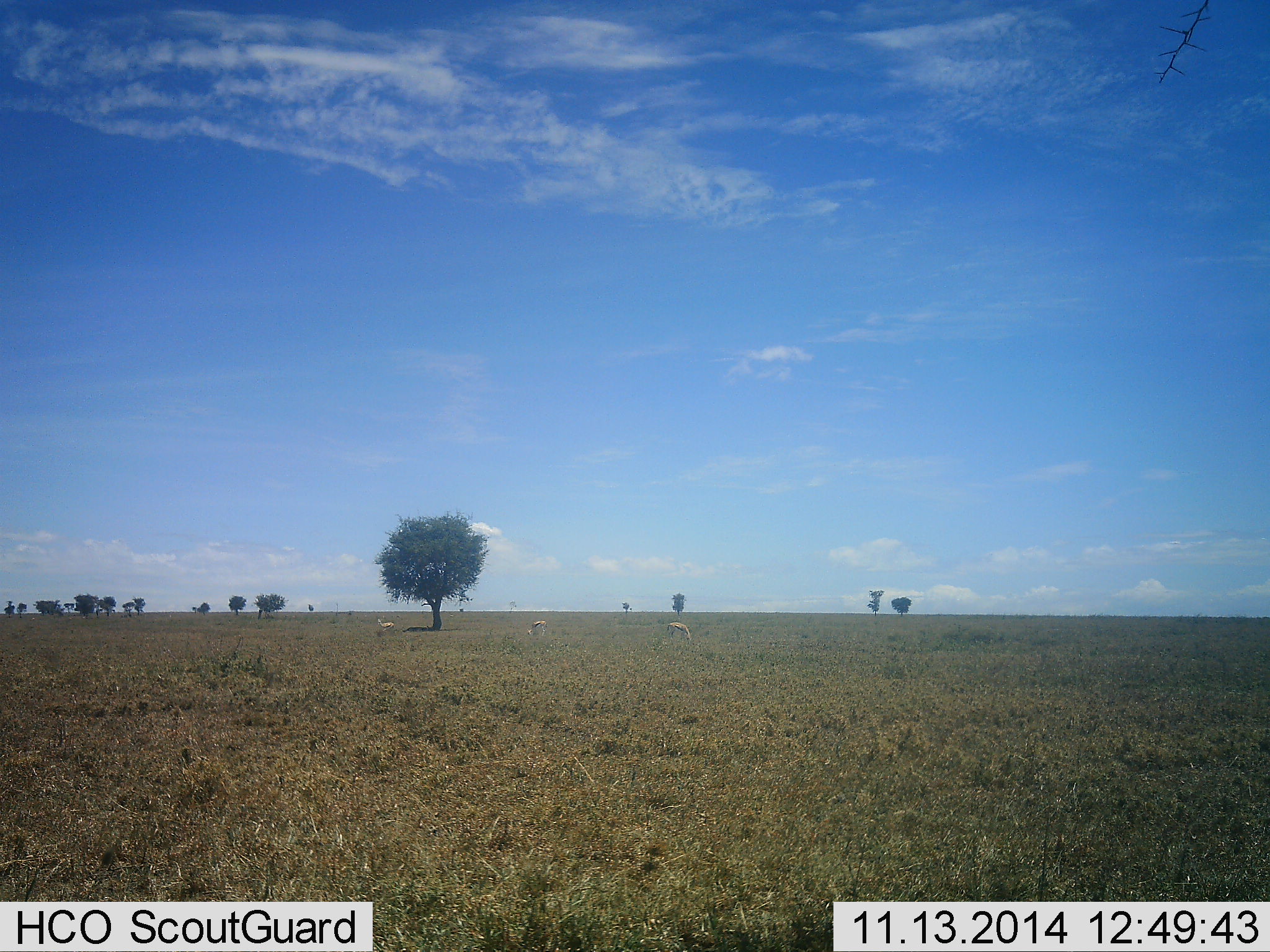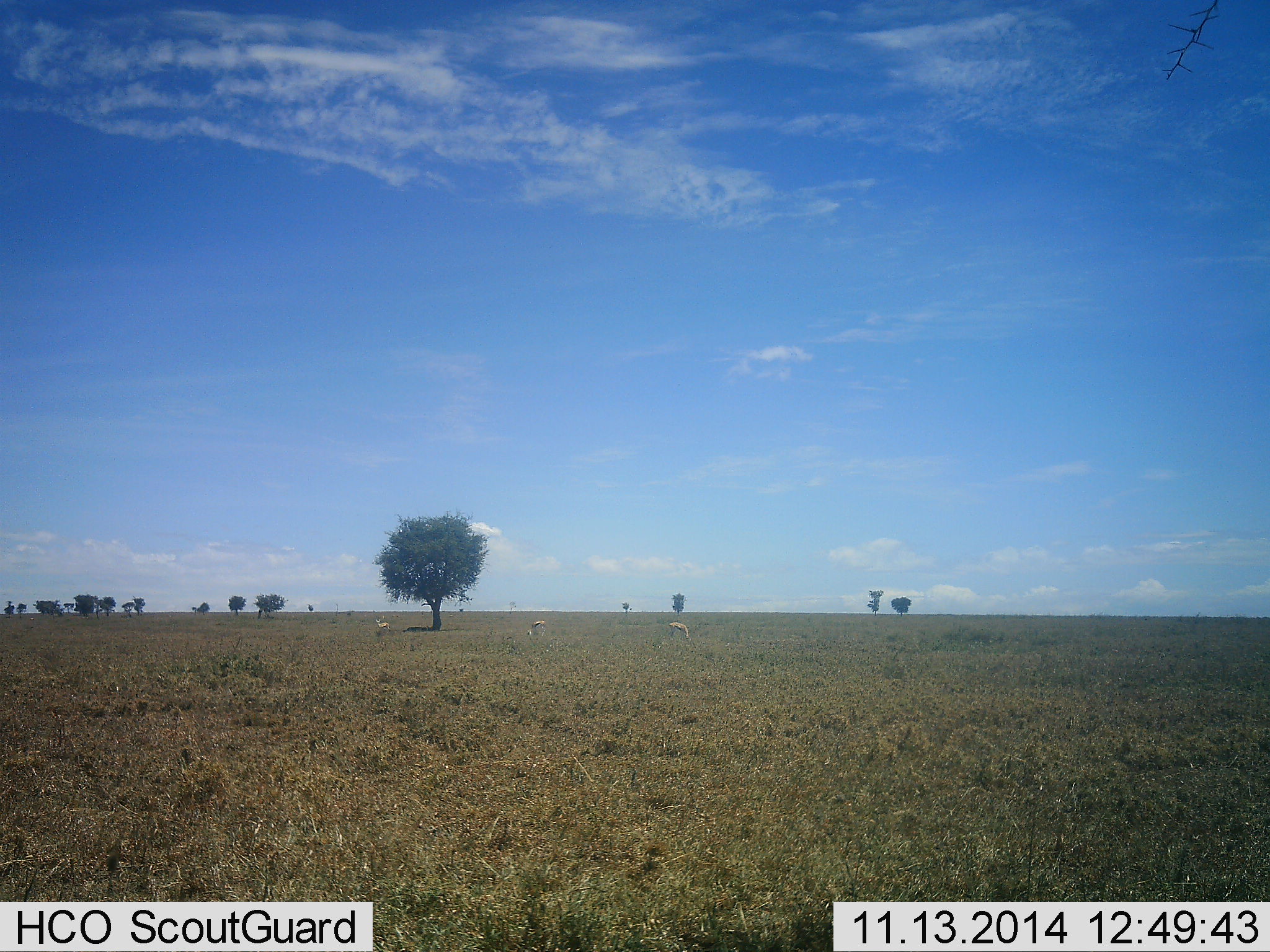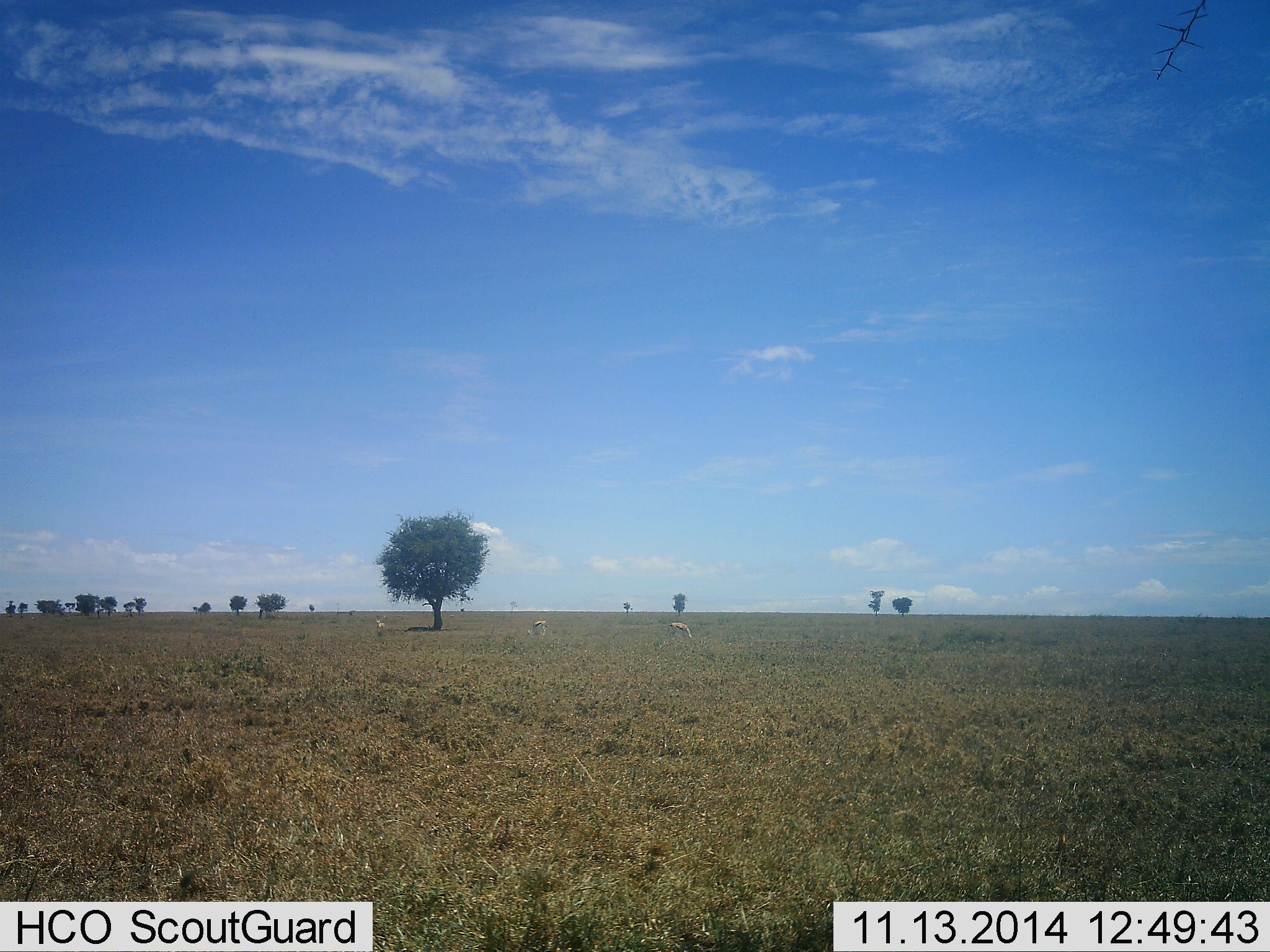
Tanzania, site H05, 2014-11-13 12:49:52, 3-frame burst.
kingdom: Animalia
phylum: Chordata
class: Mammalia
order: Artiodactyla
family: Bovidae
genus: Eudorcas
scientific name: Eudorcas thomsonii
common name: thomson's gazelle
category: gazellethomsons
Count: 3.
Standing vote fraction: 20%.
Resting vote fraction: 0%.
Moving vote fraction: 10%.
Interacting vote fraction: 0%.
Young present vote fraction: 0%.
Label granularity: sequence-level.